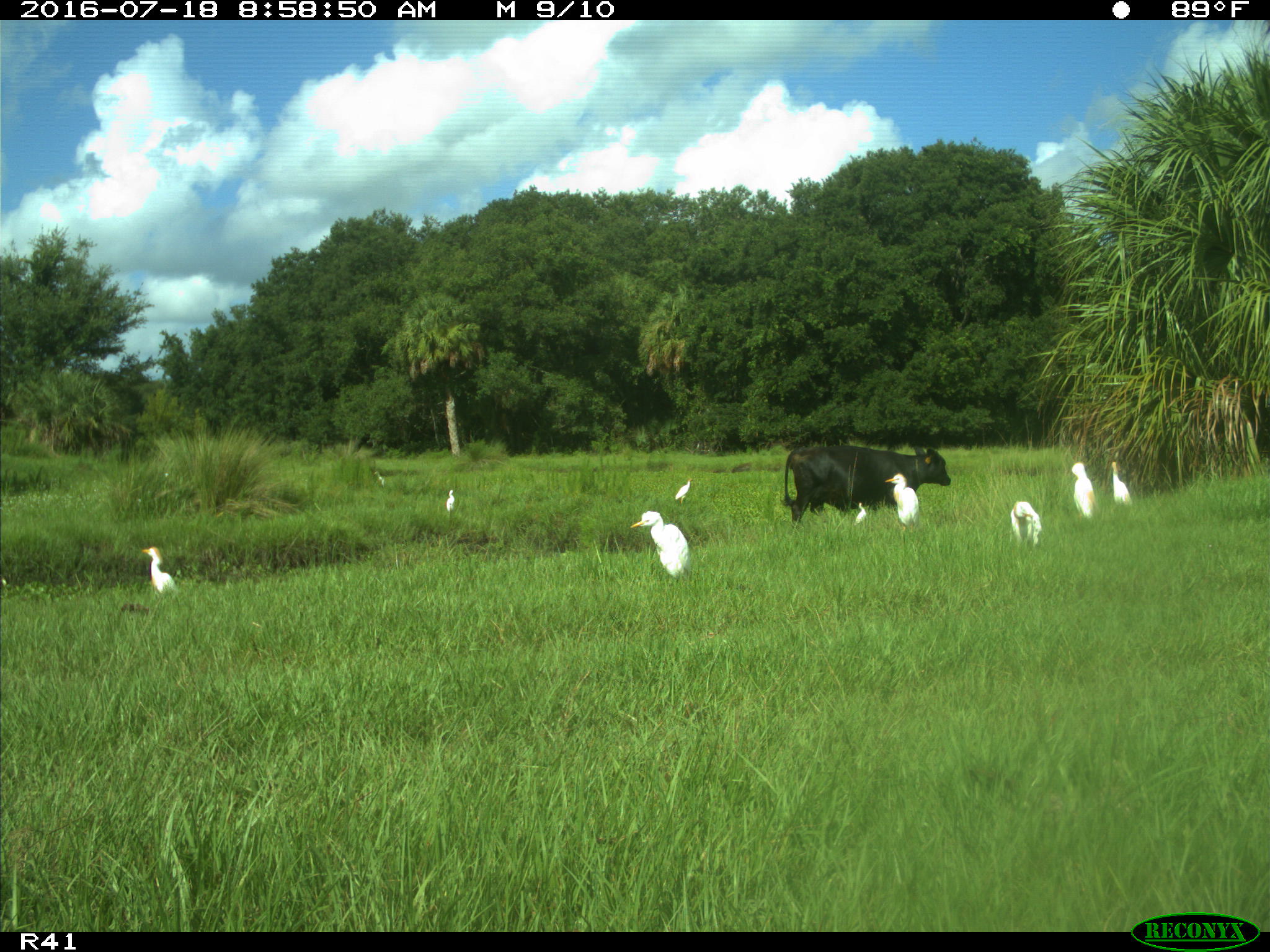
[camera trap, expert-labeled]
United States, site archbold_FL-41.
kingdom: Animalia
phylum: Chordata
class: Mammalia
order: Artiodactyla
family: Bovidae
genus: Bos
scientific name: Bos taurus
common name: domestic cow